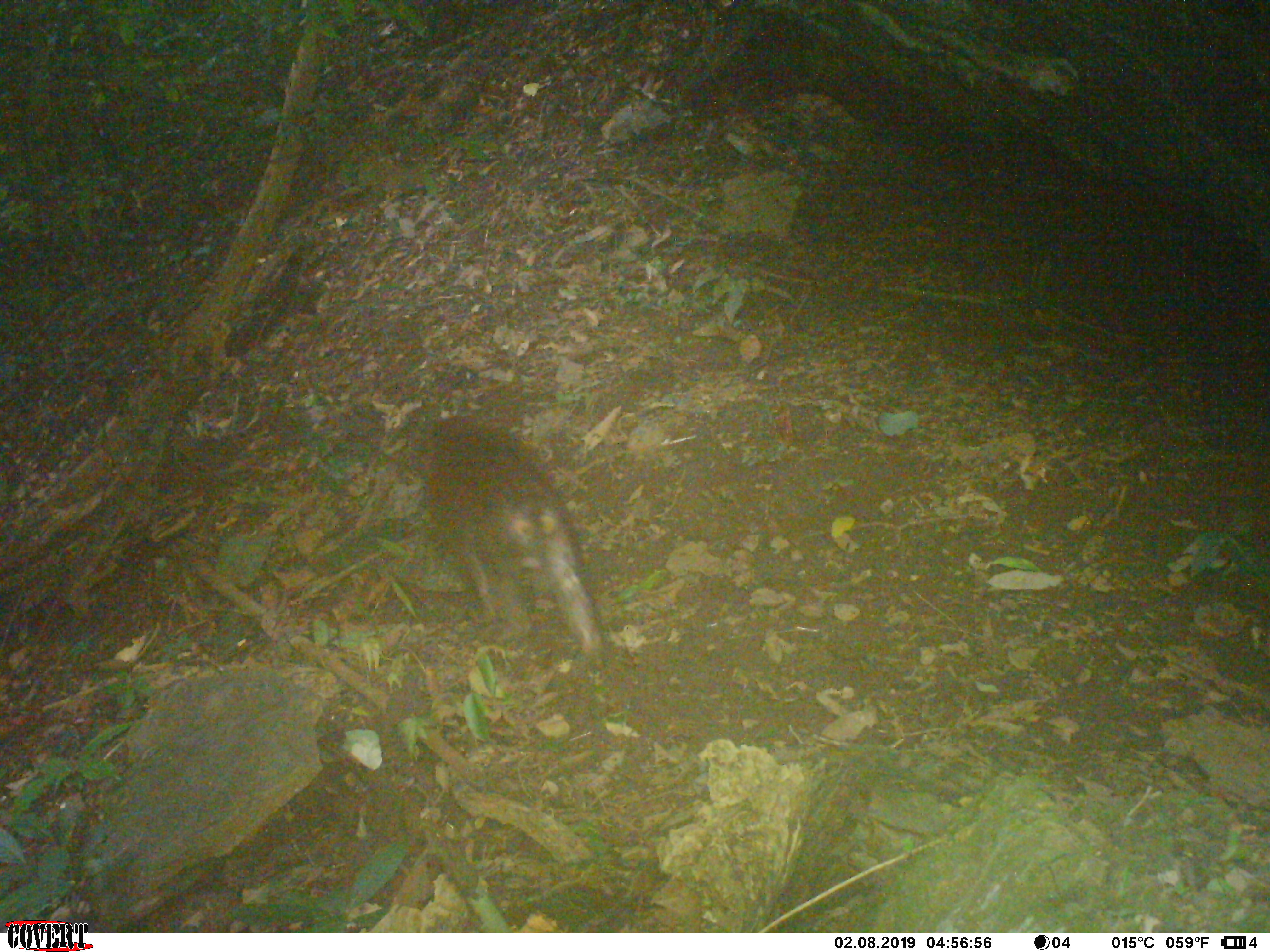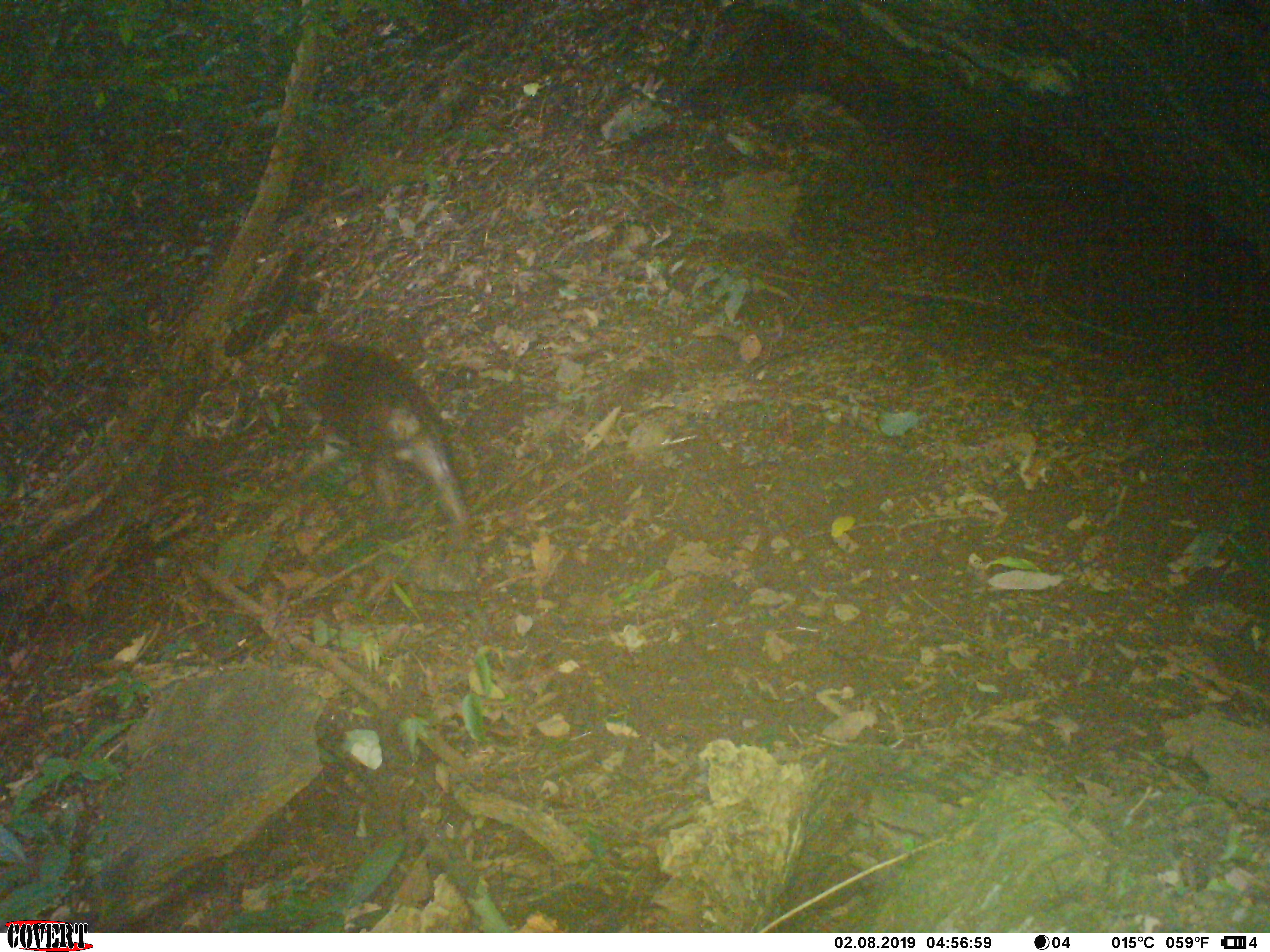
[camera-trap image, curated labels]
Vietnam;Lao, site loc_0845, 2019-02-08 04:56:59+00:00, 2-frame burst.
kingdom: Animalia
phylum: Chordata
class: Mammalia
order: Primates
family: Cercopithecidae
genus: Macaca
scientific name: Macaca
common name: macaque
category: macaque not stump tailed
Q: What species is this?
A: Macaque not stump tailed (macaque) (Macaca).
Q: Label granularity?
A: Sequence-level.